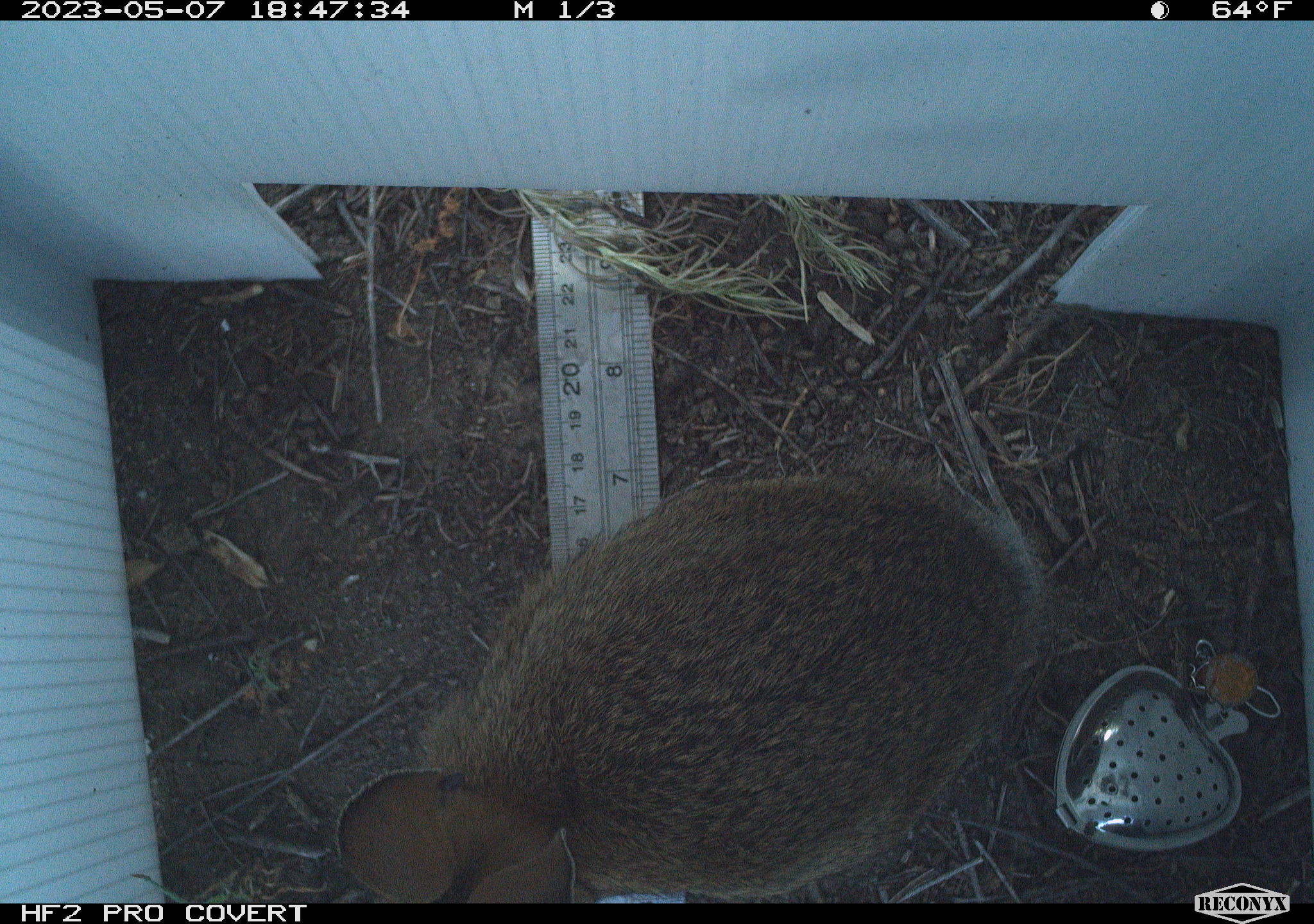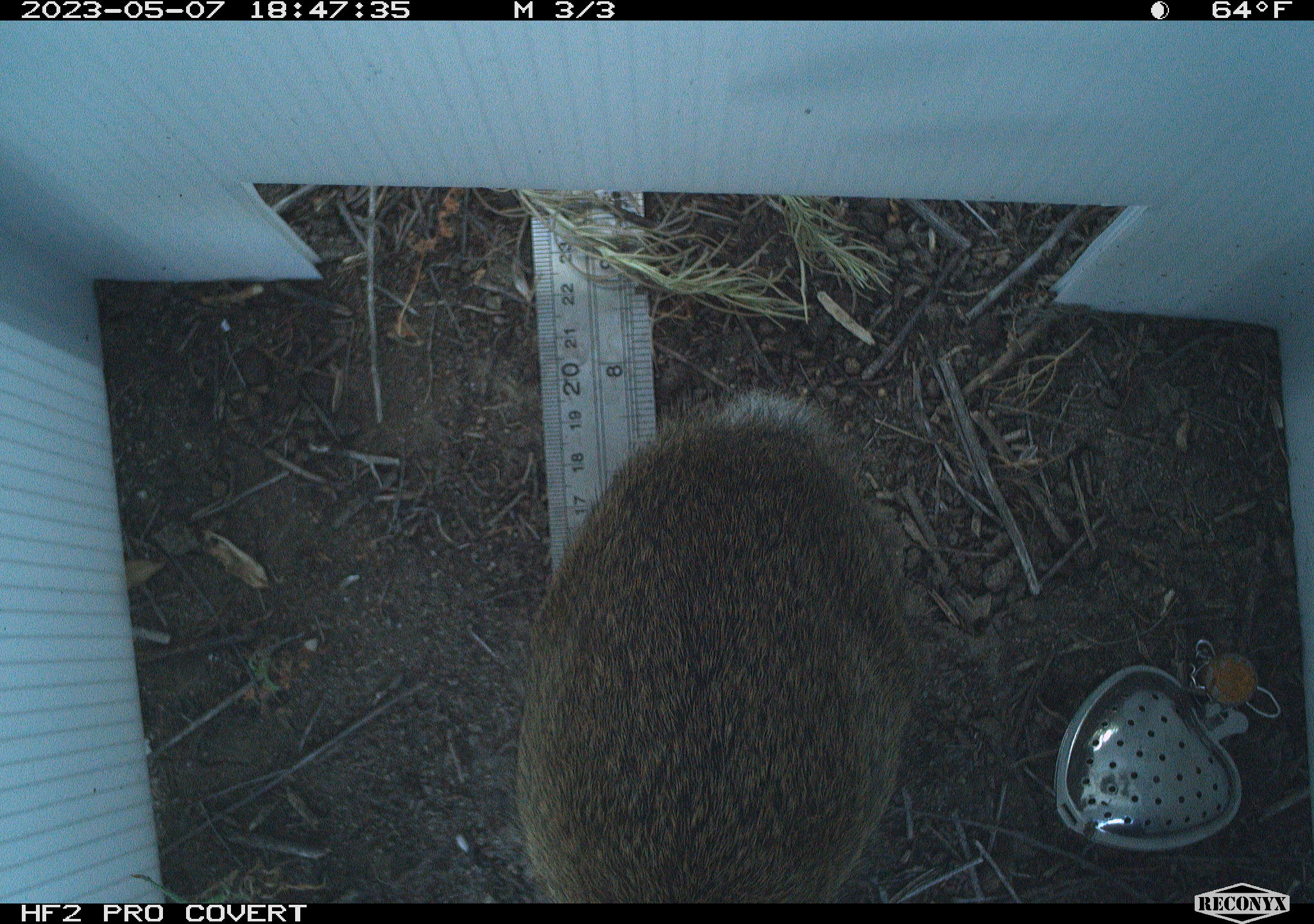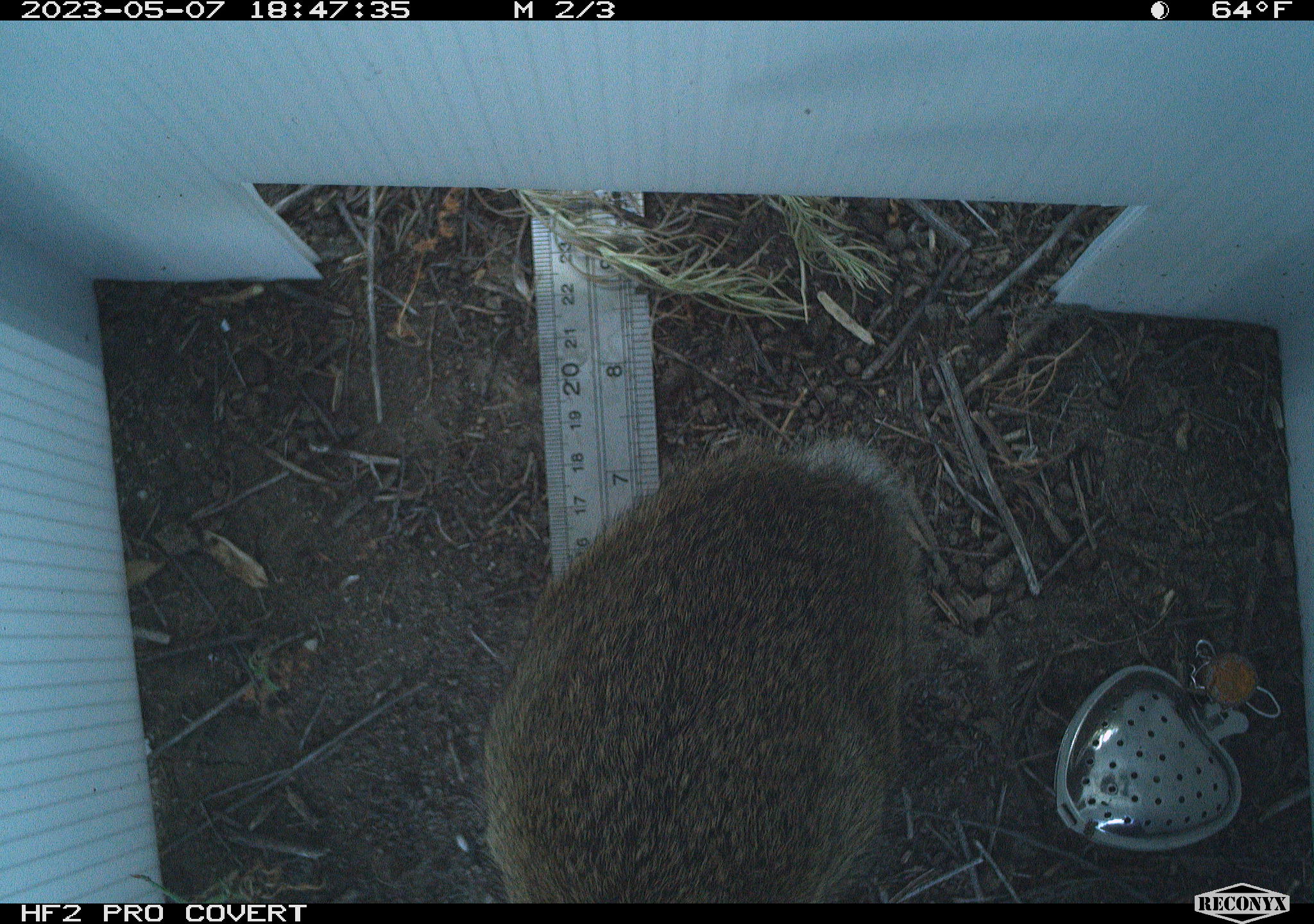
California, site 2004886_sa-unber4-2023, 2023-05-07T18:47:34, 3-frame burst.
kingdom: Animalia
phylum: Chordata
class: Mammalia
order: Lagomorpha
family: Leporidae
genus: Sylvilagus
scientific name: Sylvilagus audubonii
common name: desert cottontail